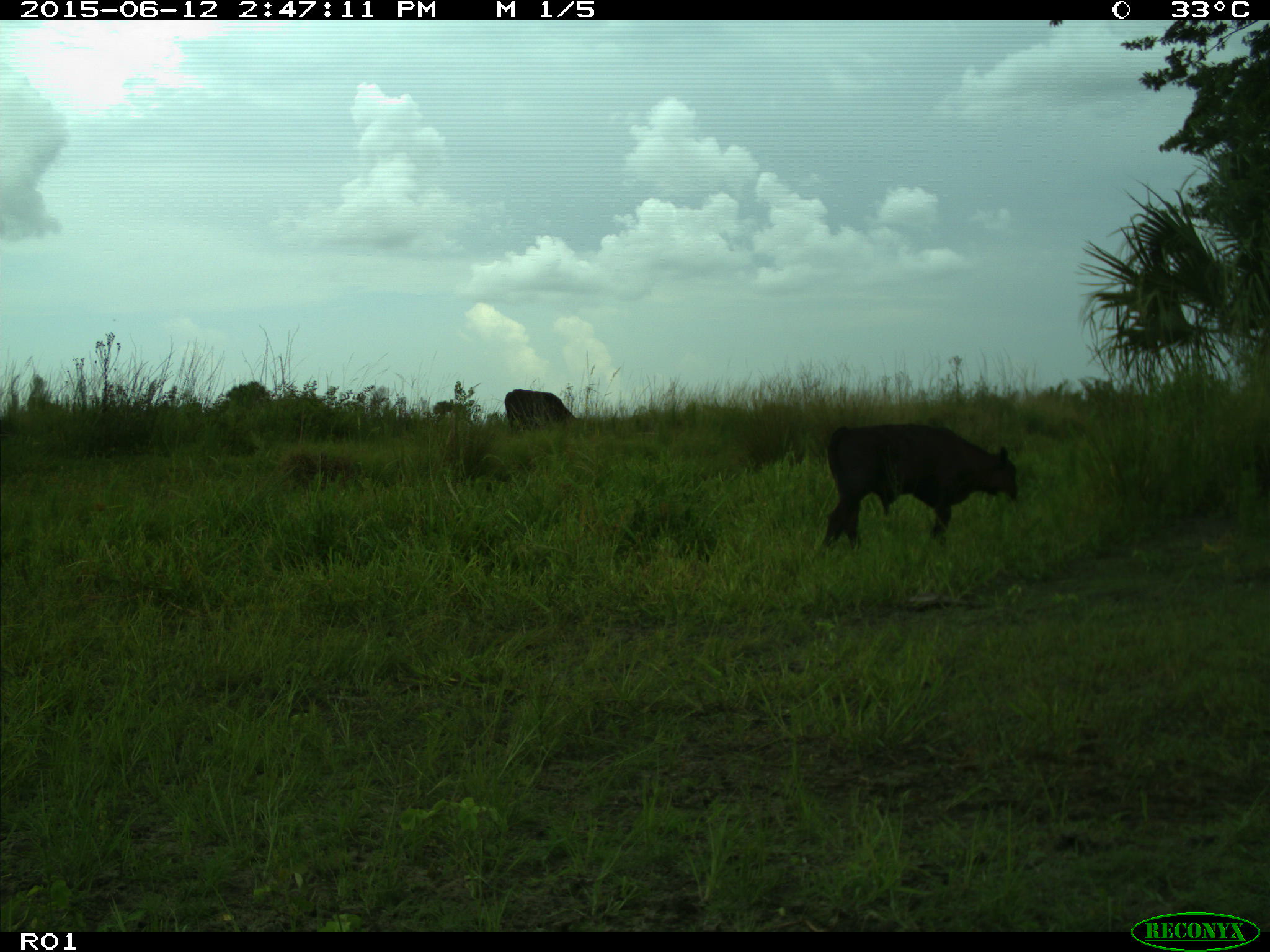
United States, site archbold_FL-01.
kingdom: Animalia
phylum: Chordata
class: Mammalia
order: Artiodactyla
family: Bovidae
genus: Bos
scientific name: Bos taurus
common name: domestic cow